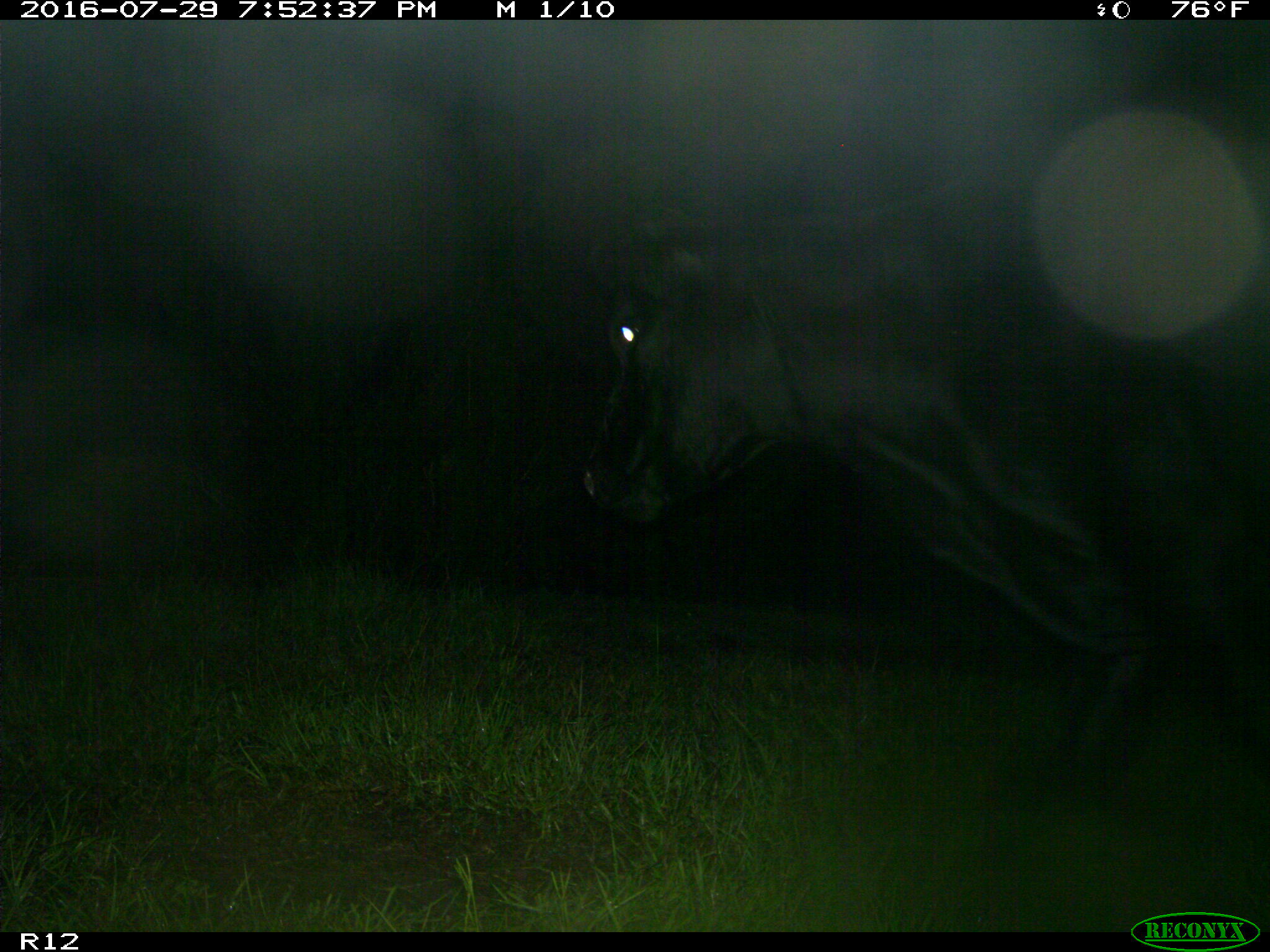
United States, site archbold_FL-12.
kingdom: Animalia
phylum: Chordata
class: Mammalia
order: Artiodactyla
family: Bovidae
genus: Bos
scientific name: Bos taurus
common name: domestic cow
Bos taurus (domestic cow).